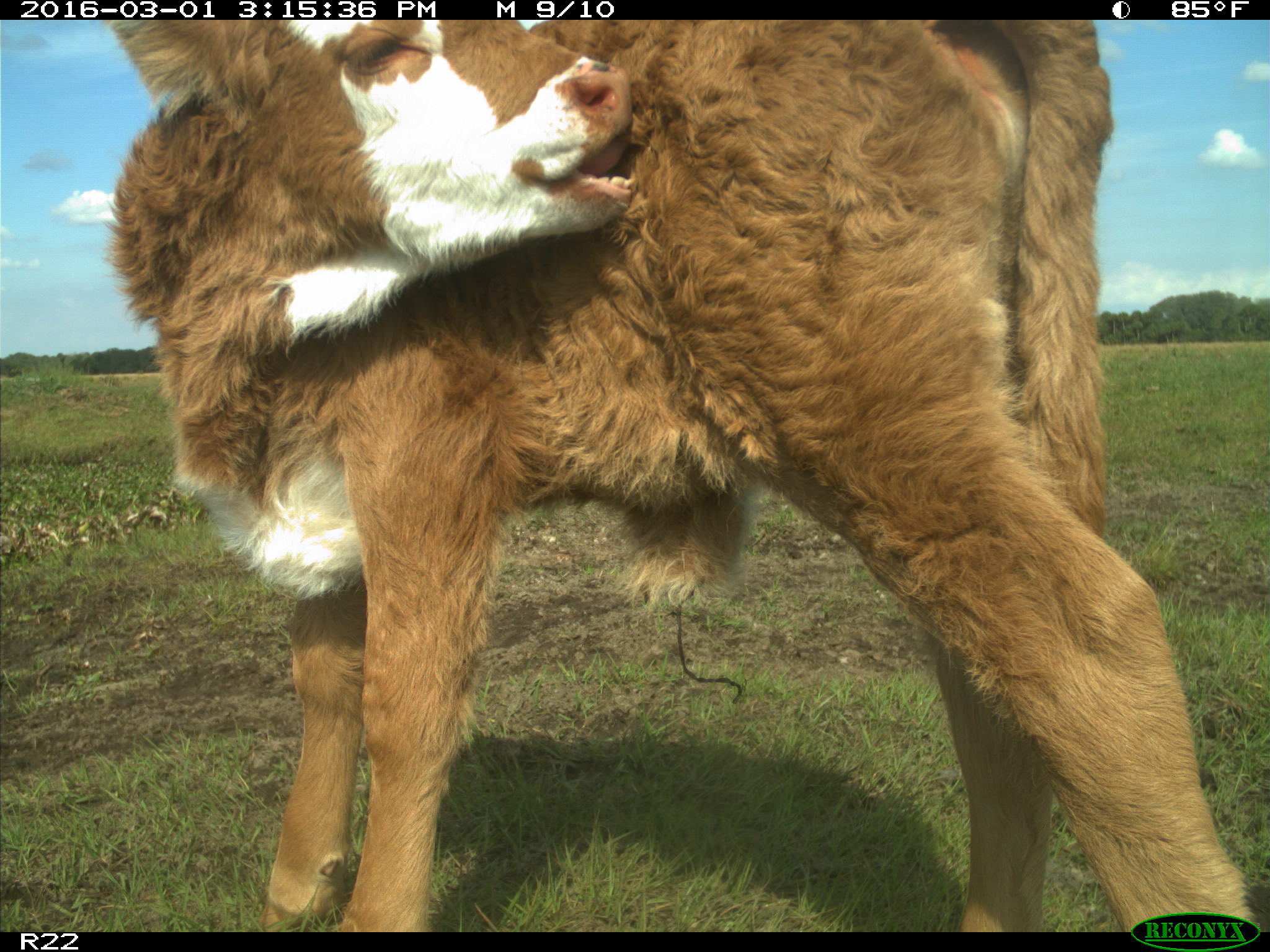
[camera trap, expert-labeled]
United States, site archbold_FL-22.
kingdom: Animalia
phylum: Chordata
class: Mammalia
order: Artiodactyla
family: Bovidae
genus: Bos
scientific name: Bos taurus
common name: domestic cow